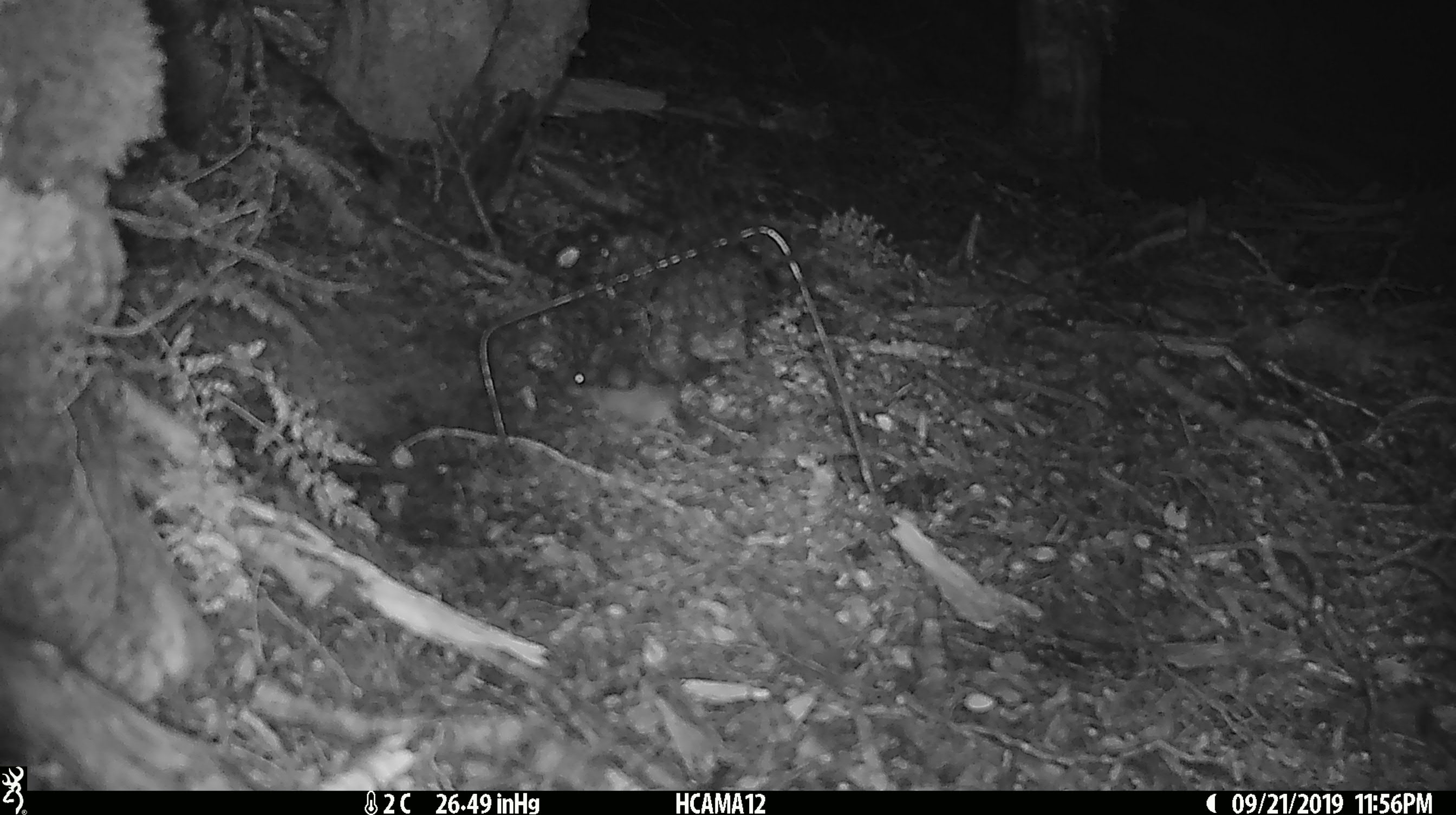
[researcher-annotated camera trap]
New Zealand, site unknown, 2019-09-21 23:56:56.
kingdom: Animalia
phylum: Chordata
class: Mammalia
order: Rodentia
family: Muridae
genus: Mus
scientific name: Mus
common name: mouse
Mouse (Mus).